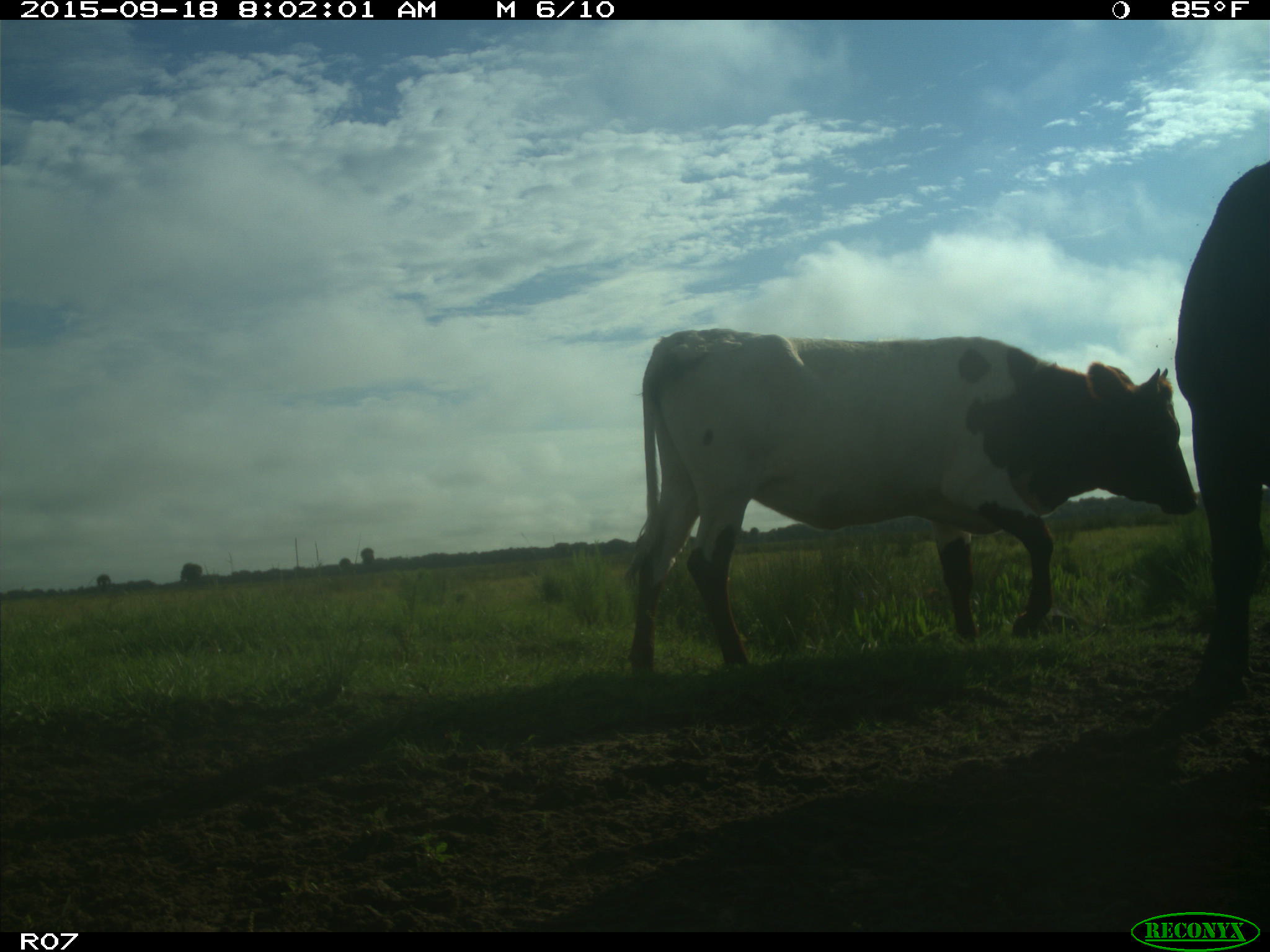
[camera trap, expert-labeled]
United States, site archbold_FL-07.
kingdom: Animalia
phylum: Chordata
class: Mammalia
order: Artiodactyla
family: Bovidae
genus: Bos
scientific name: Bos taurus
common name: domestic cow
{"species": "Bos taurus (domestic cow)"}